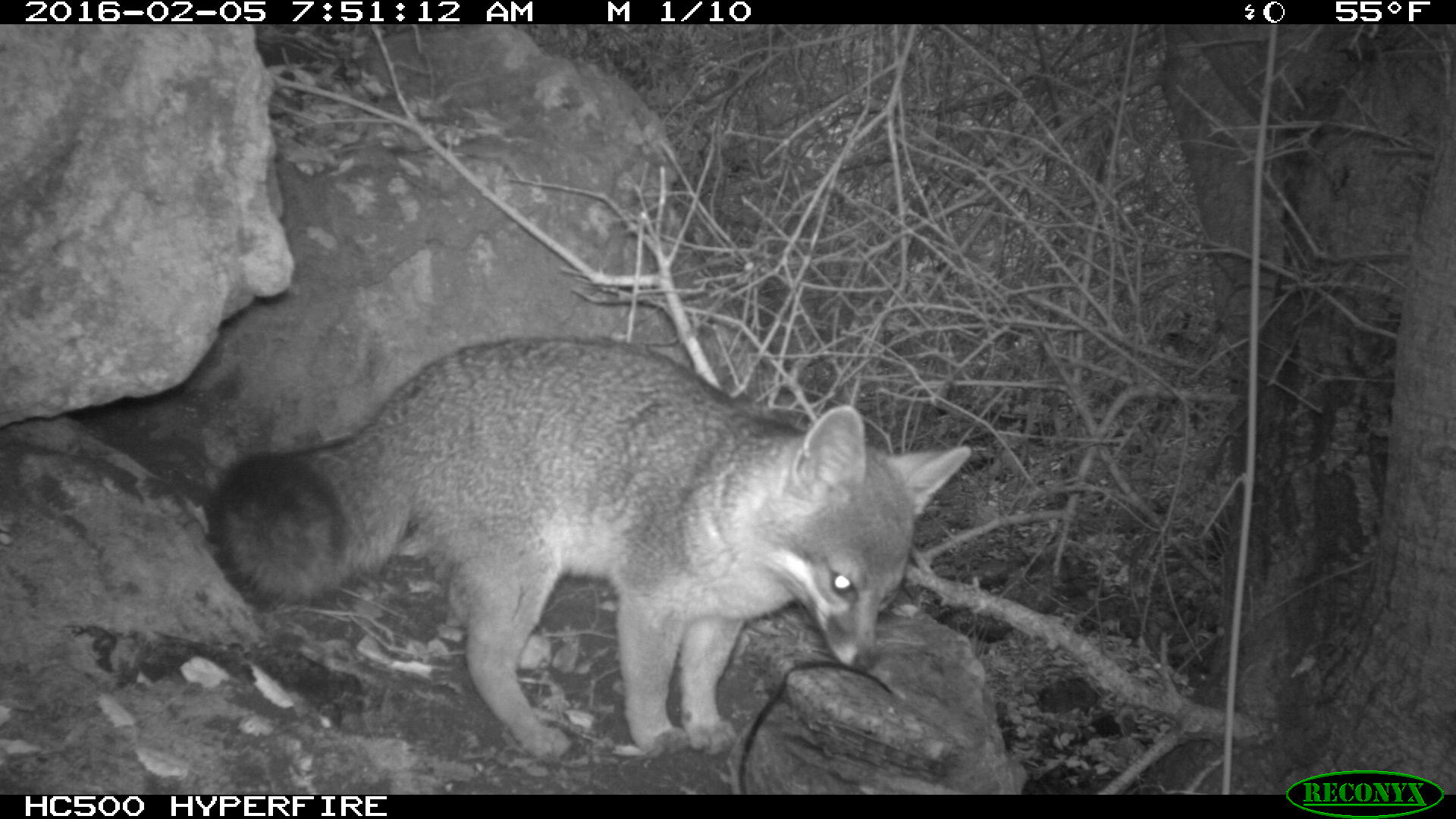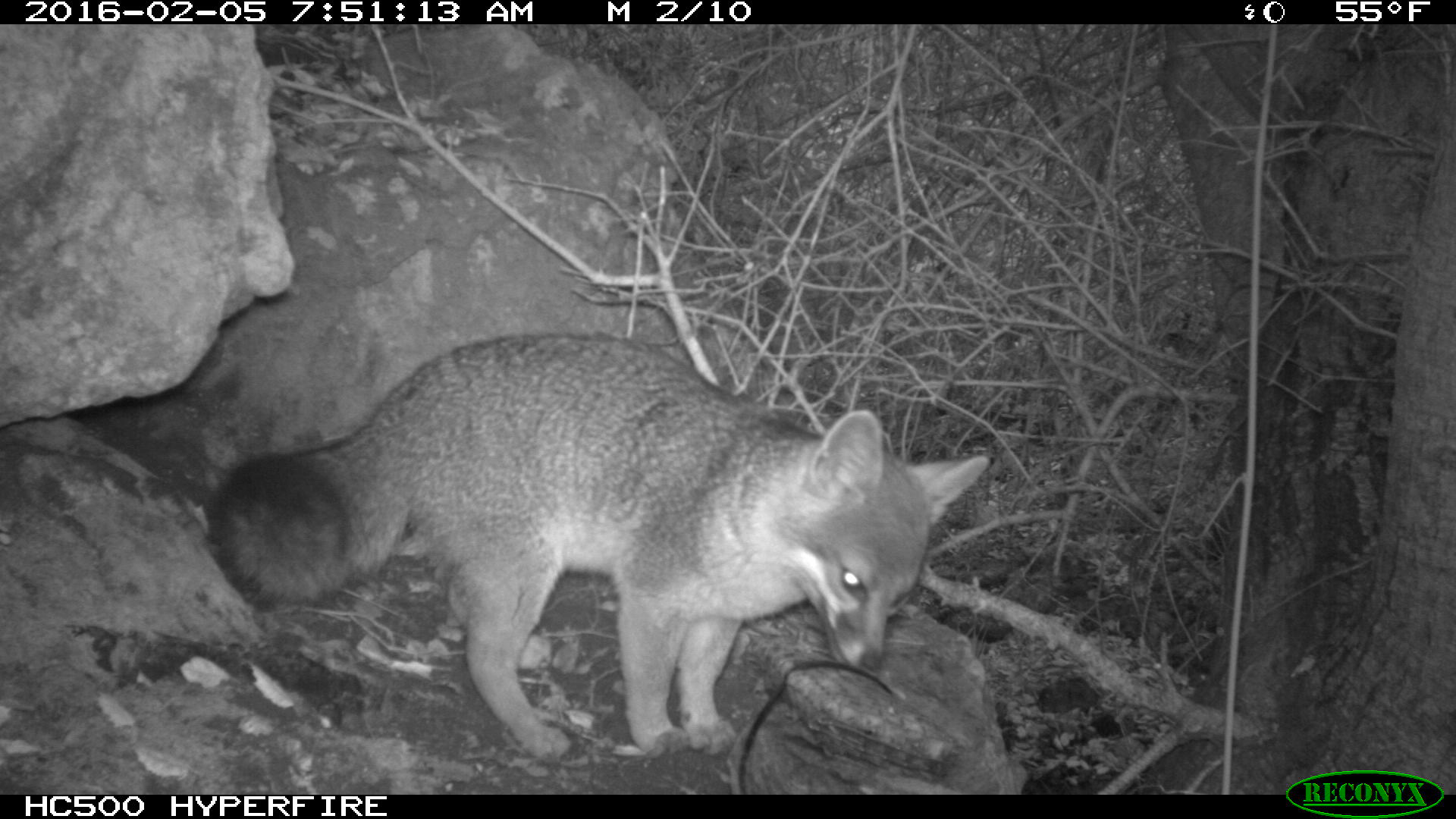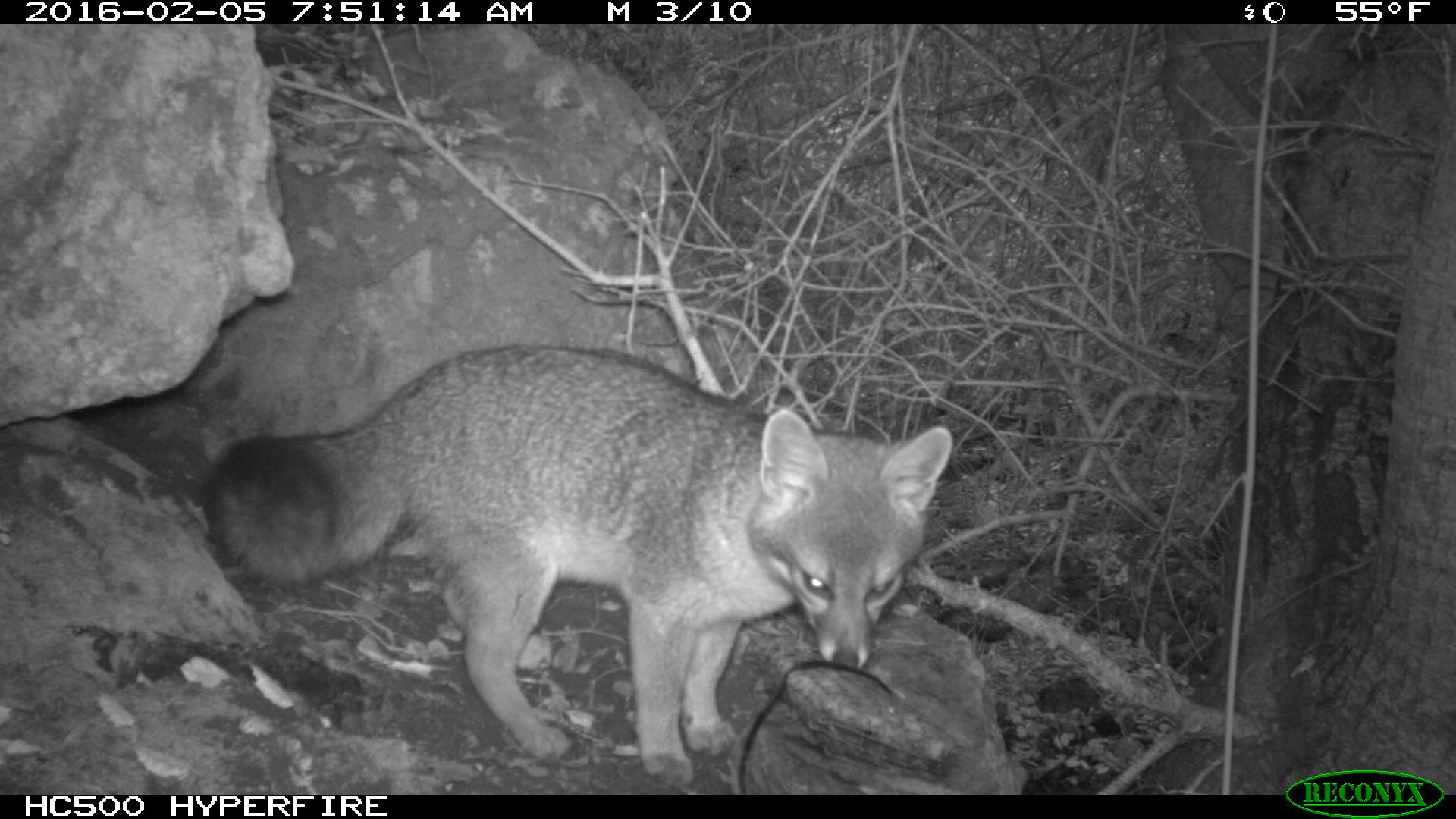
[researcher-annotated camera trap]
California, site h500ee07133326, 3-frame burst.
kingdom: Animalia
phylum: Chordata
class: Mammalia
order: Carnivora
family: Canidae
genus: Urocyon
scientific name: Urocyon littoralis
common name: island fox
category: fox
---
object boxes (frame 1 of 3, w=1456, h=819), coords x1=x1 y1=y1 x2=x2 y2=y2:
fox: x1=209 y1=335 x2=969 y2=766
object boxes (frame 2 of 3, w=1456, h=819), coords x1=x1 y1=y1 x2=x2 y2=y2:
fox: x1=207 y1=331 x2=991 y2=763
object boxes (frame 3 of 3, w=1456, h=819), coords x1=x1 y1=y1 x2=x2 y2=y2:
fox: x1=202 y1=344 x2=952 y2=787